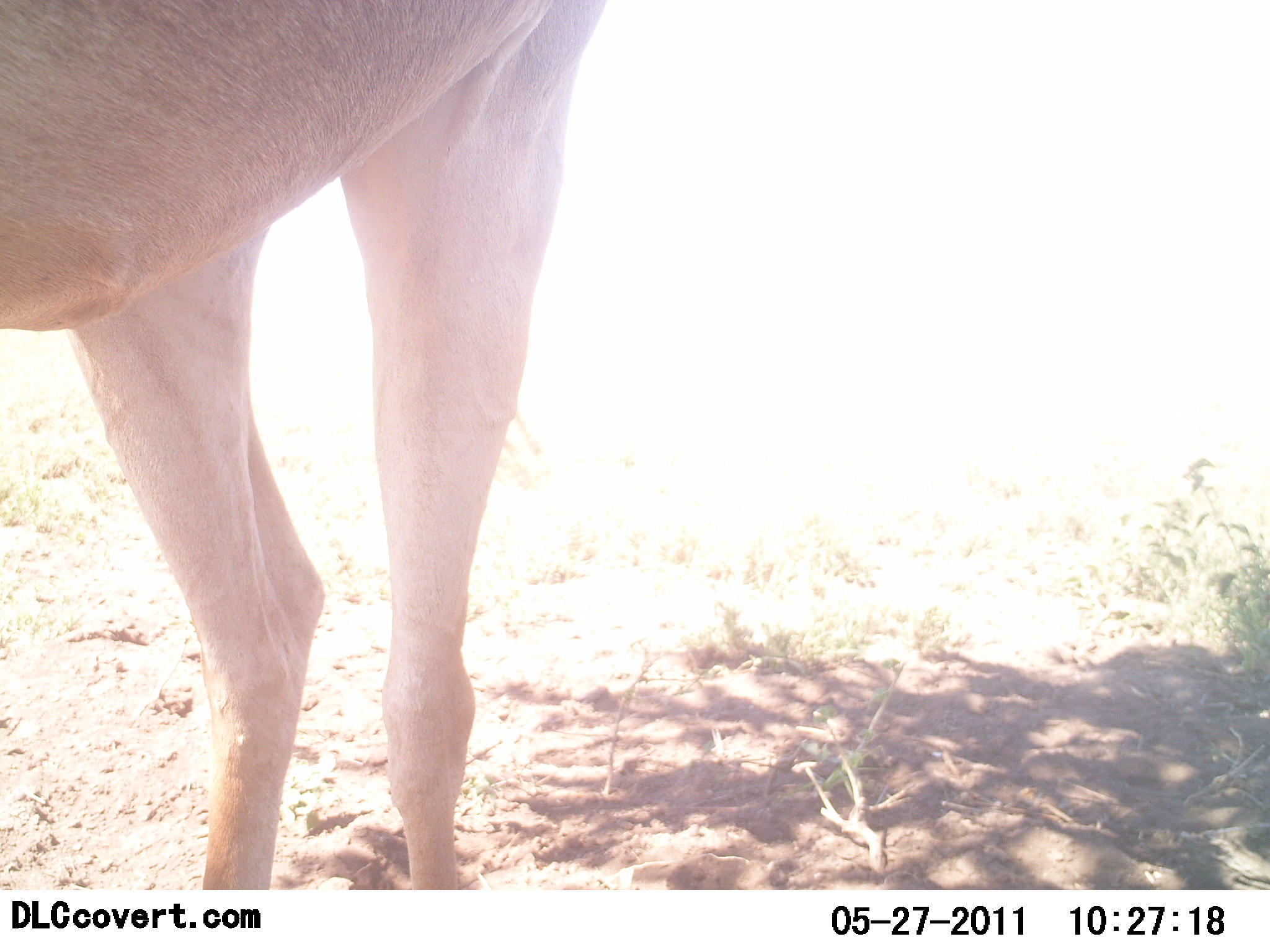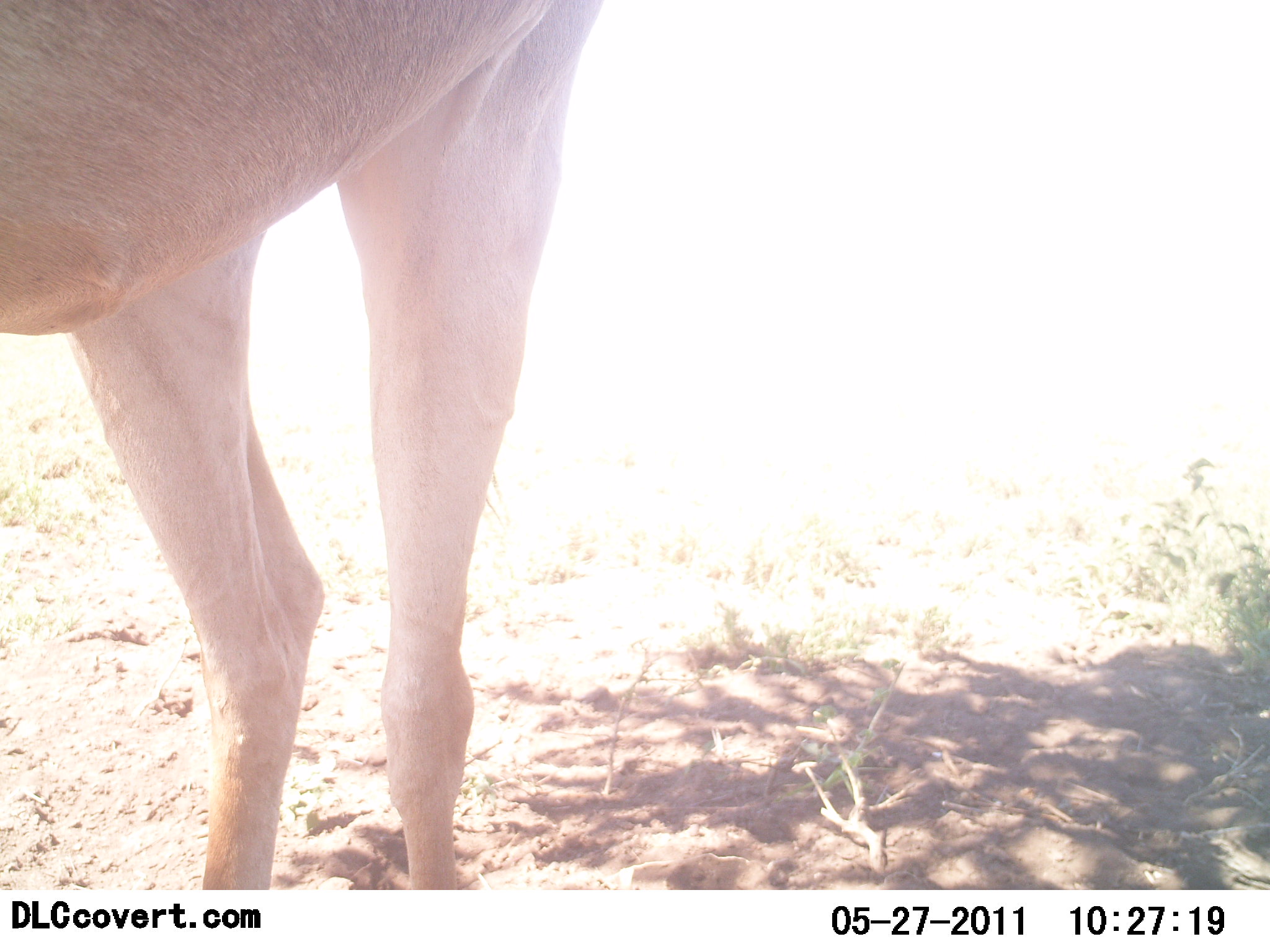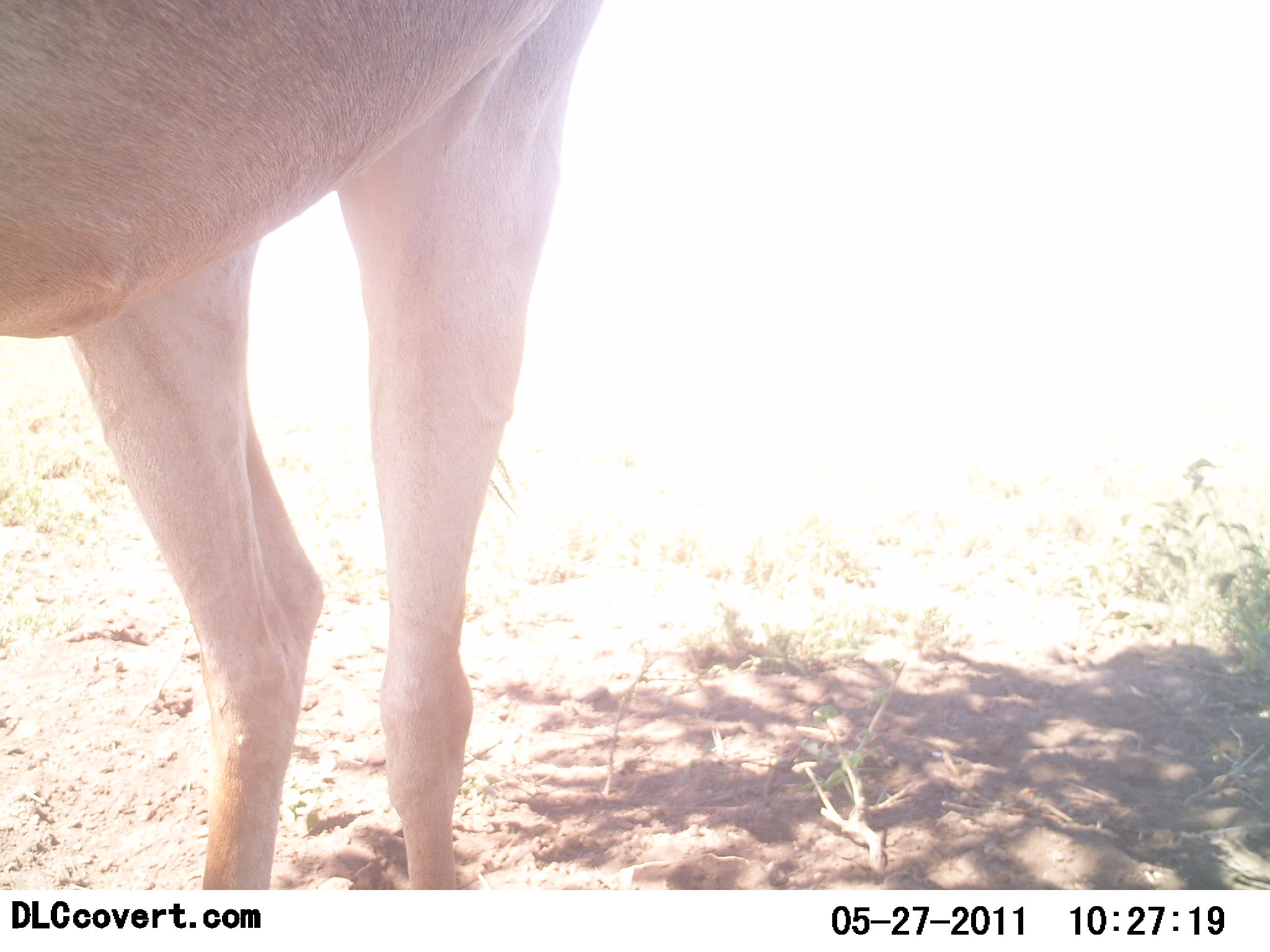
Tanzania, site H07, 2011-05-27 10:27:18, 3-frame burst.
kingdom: Animalia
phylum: Chordata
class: Mammalia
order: Artiodactyla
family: Bovidae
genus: Alcelaphus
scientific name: Alcelaphus buselaphus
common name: hartebeest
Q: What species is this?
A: Hartebeest (Alcelaphus buselaphus).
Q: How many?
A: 1.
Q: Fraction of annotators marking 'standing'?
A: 100%.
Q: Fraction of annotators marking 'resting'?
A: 0%.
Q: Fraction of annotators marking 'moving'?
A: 0%.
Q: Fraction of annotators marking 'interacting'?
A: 0%.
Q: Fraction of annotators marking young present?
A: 0%.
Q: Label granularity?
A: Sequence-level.